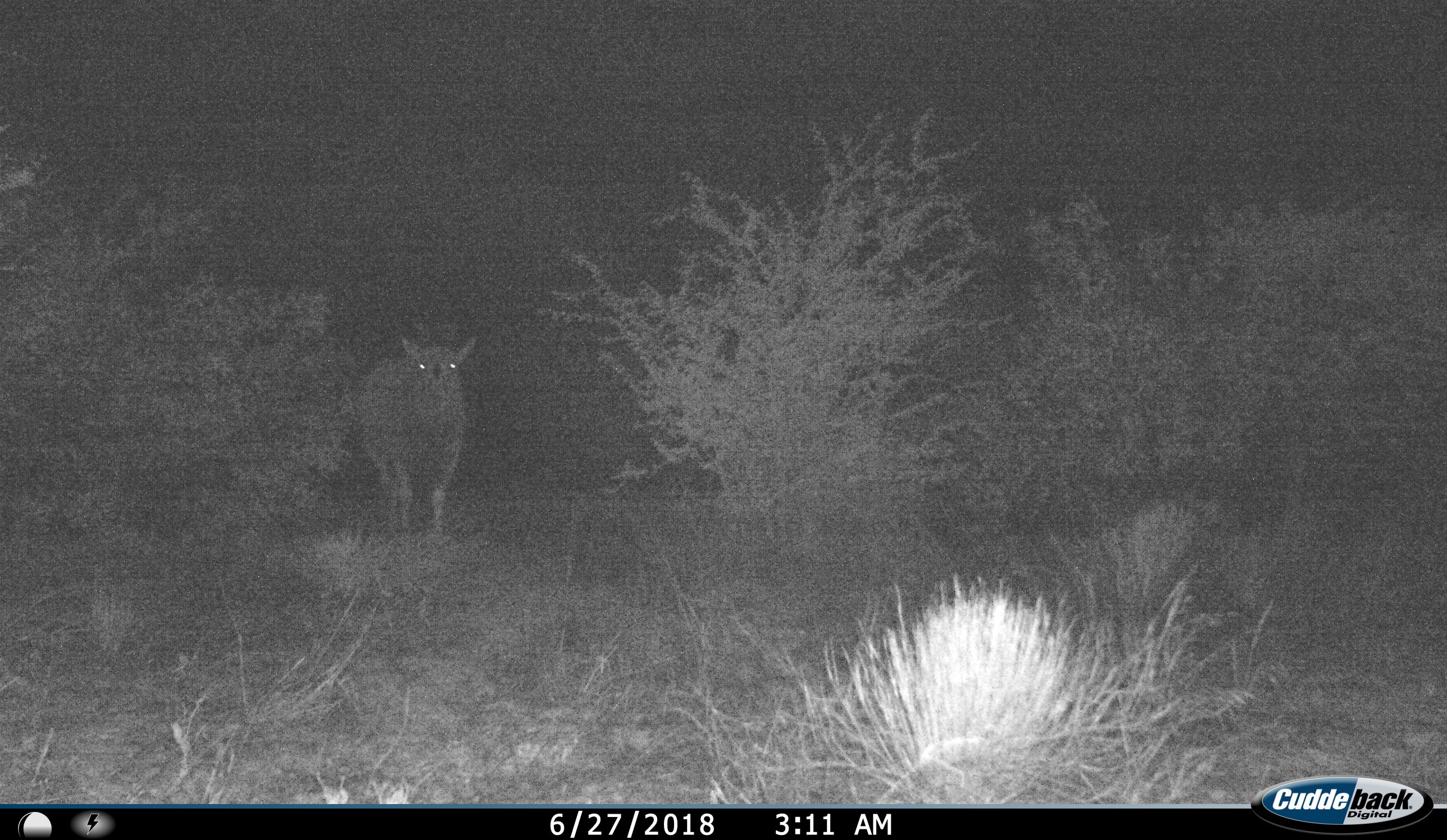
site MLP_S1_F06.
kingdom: Animalia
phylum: Chordata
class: Mammalia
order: Artiodactyla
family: Bovidae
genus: Tragelaphus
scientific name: Tragelaphus oryx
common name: eland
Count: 1.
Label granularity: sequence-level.